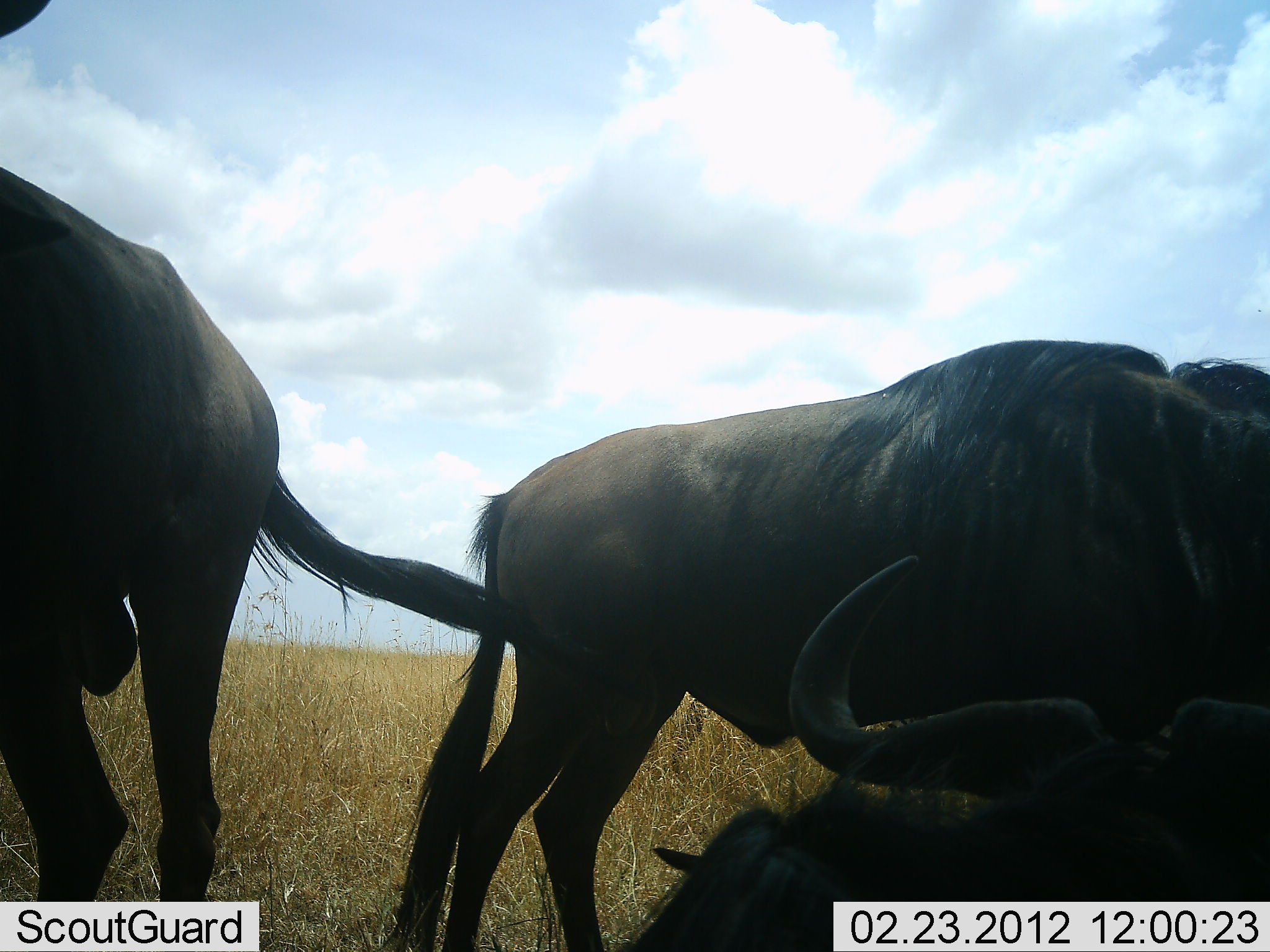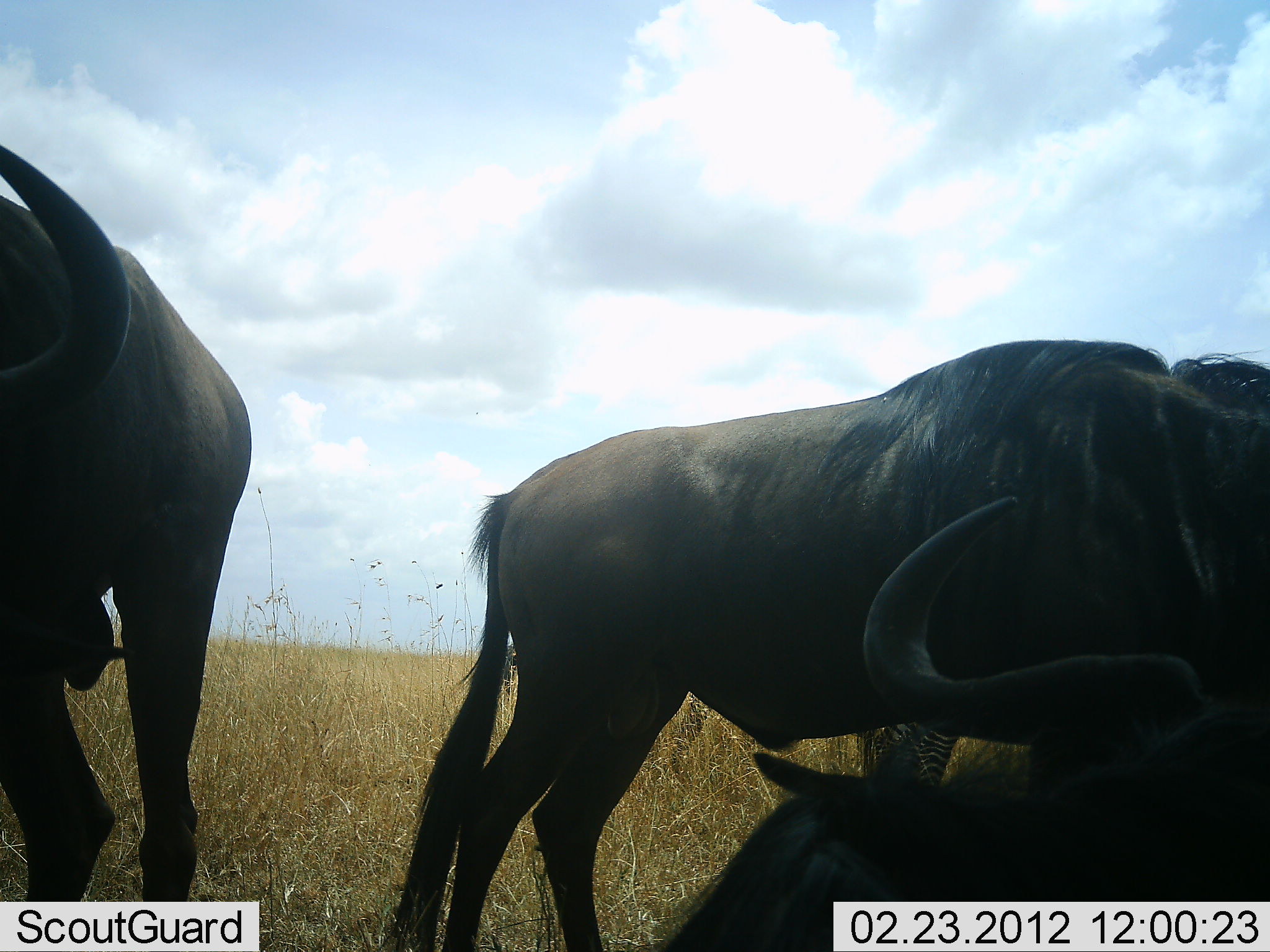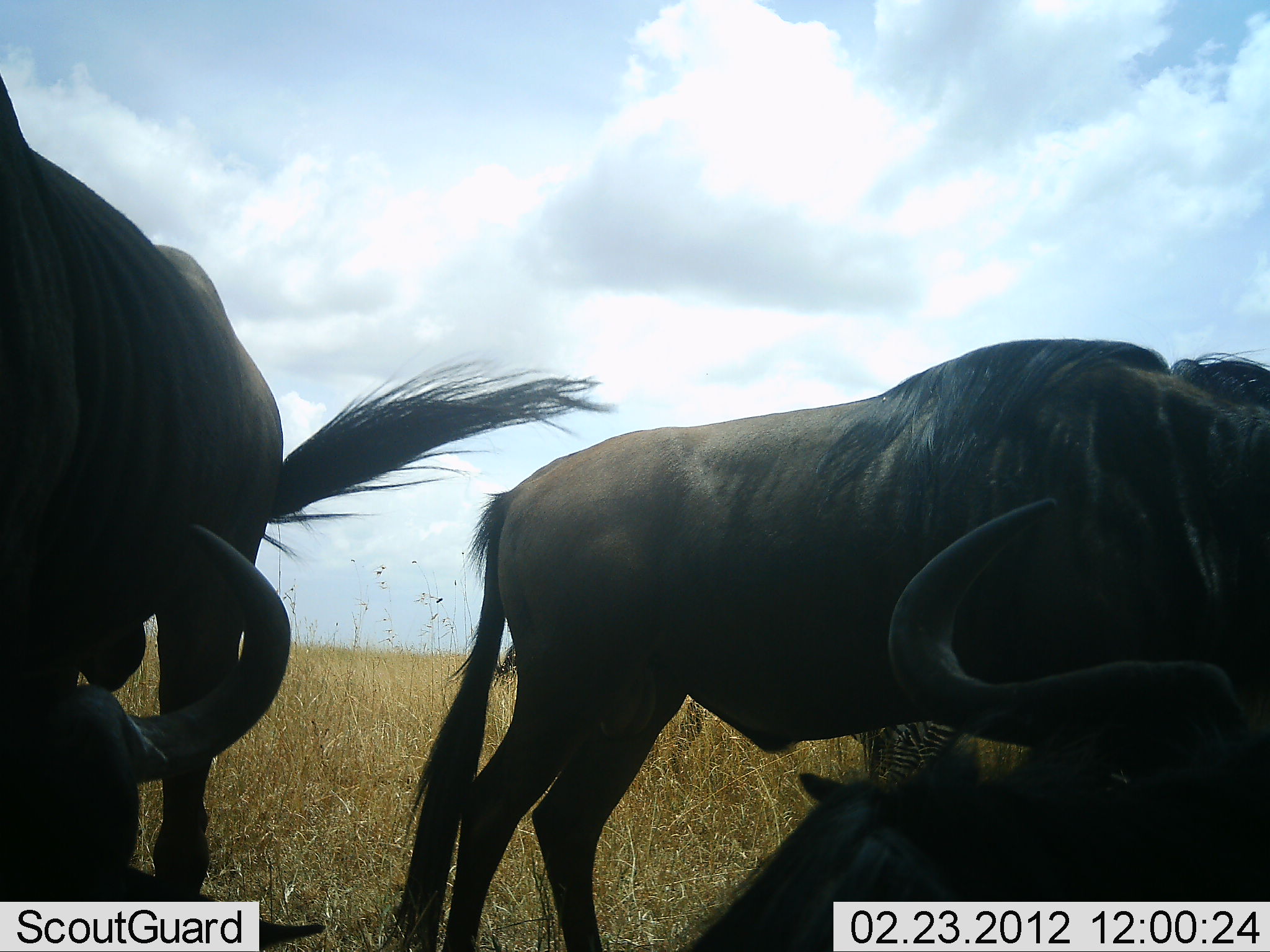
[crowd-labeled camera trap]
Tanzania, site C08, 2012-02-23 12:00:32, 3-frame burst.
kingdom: Animalia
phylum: Chordata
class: Mammalia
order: Artiodactyla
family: Bovidae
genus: Connochaetes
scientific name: Connochaetes taurinus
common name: blue wildebeest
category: wildebeest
Wildebeest (blue wildebeest) (Connochaetes taurinus), count 3. Behavior (volunteer vote fractions): standing 80%, resting 80%, moving 10%, interacting 2%. Young present (vote fraction): 0%. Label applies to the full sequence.